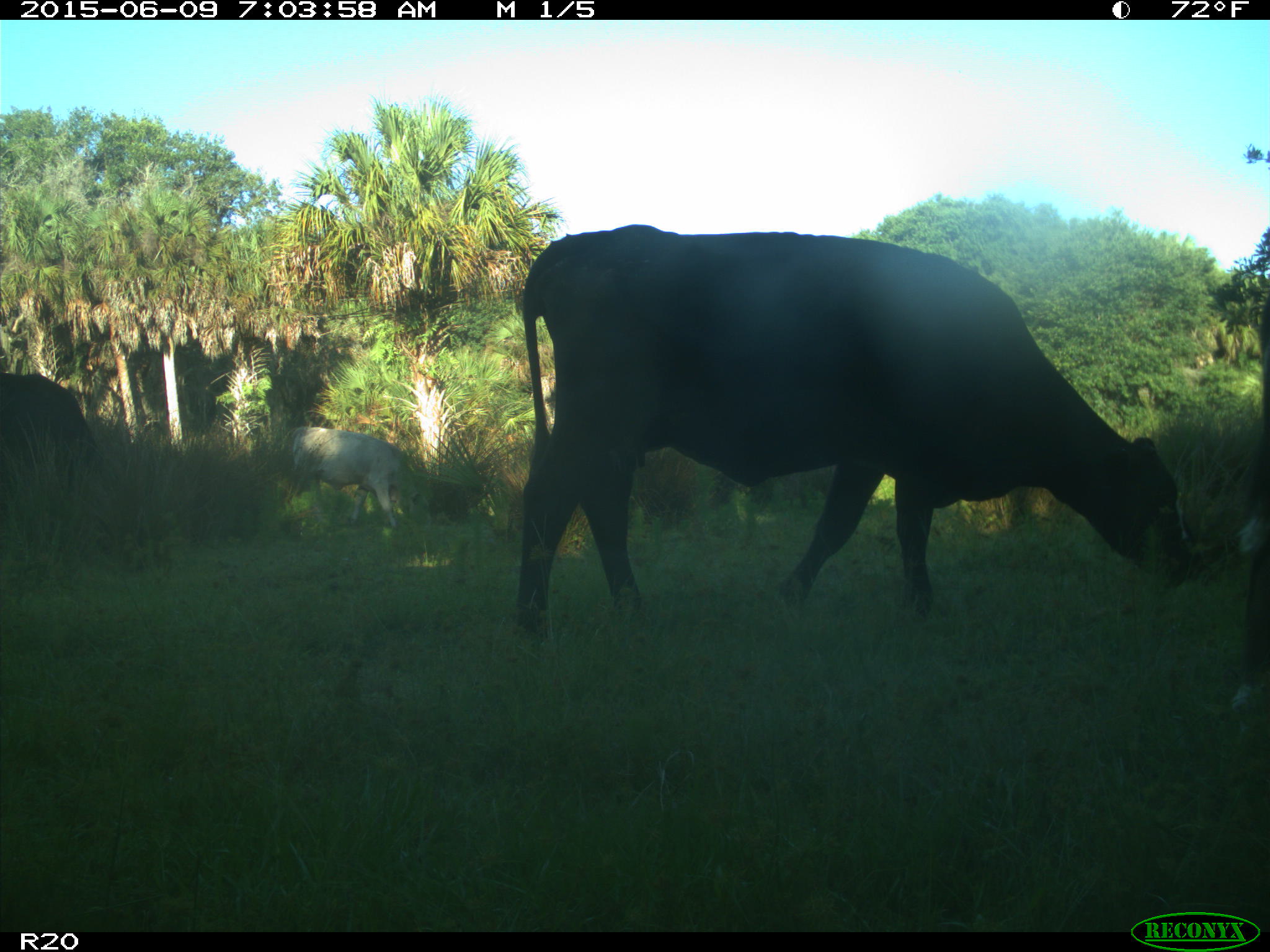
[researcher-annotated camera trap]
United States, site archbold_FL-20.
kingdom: Animalia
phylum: Chordata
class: Mammalia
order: Artiodactyla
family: Bovidae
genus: Bos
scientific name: Bos taurus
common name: domestic cow